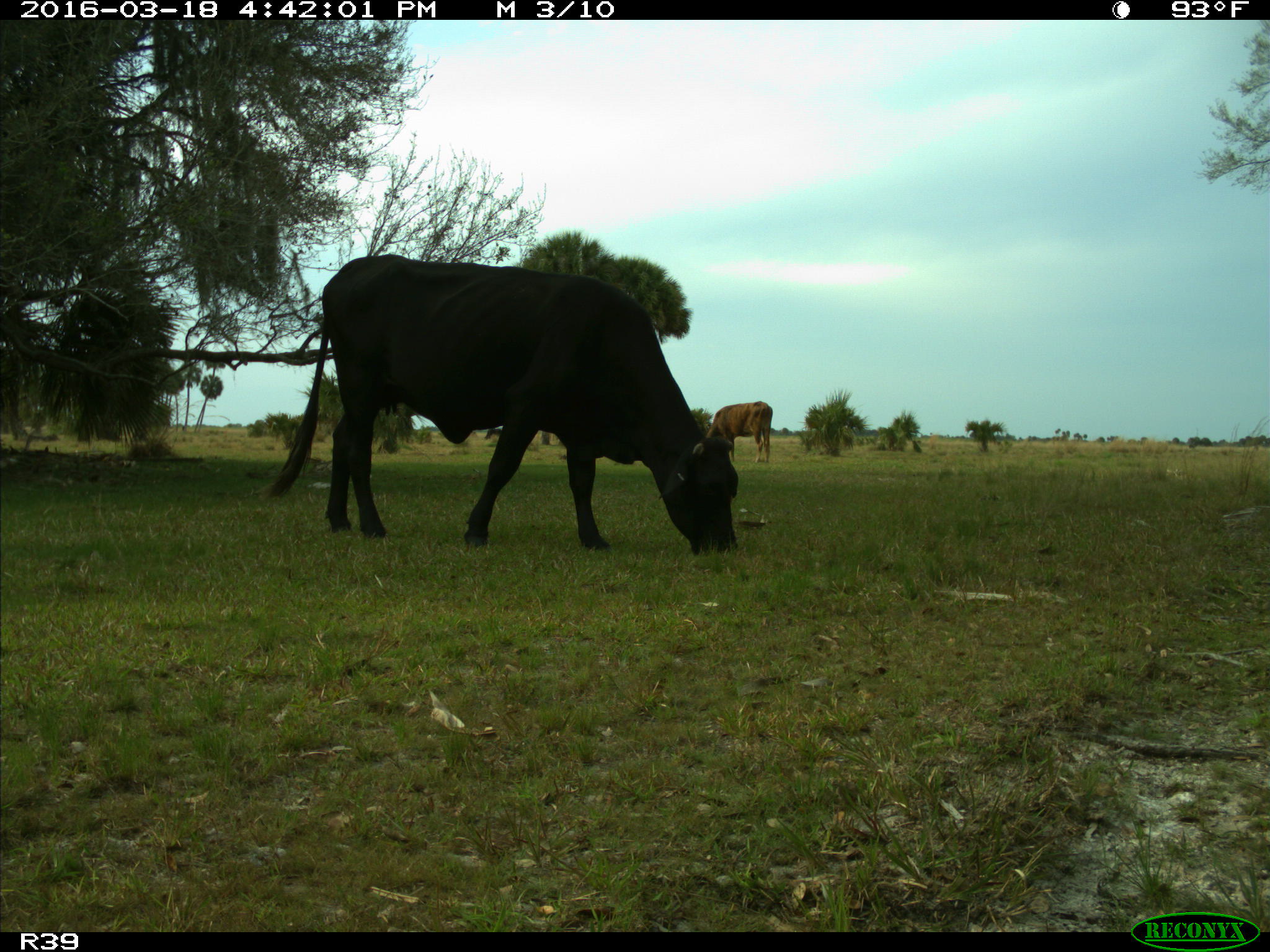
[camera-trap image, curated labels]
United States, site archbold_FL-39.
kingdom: Animalia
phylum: Chordata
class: Mammalia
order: Artiodactyla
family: Bovidae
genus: Bos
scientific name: Bos taurus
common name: domestic cow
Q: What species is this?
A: Bos taurus (domestic cow).